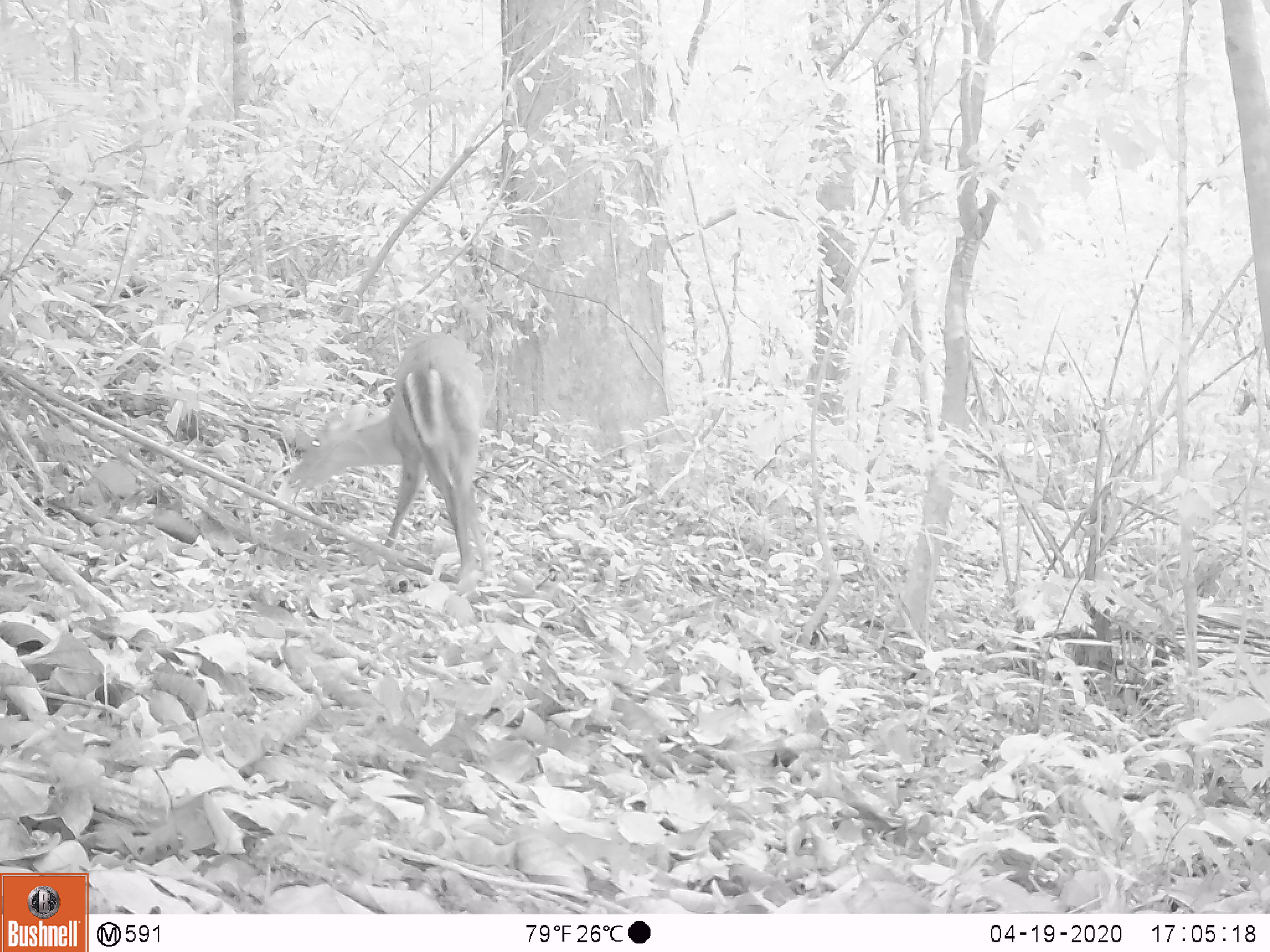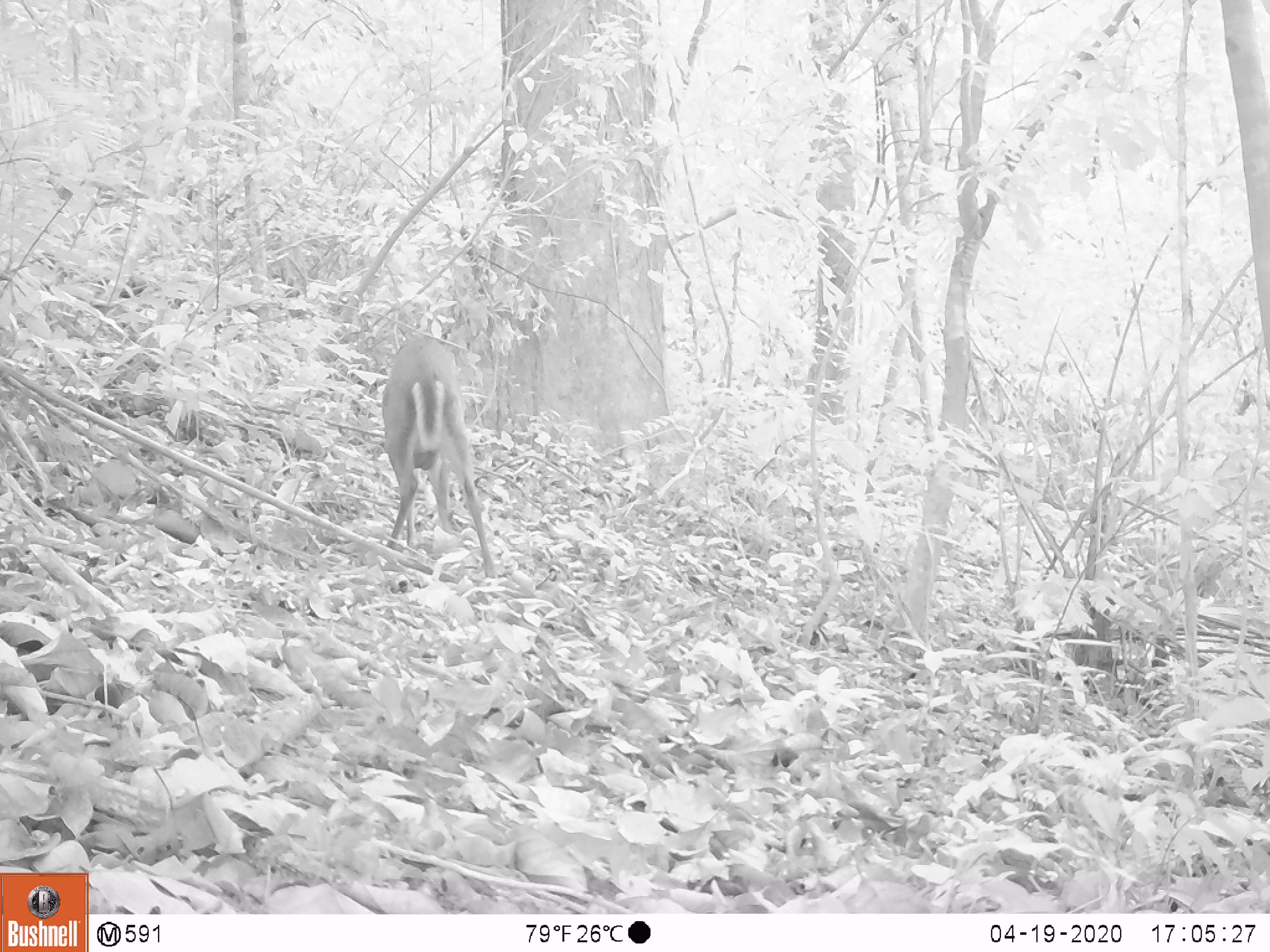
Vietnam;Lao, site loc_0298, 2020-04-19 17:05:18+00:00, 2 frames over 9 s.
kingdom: Animalia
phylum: Chordata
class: Mammalia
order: Artiodactyla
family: Cervidae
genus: Muntiacus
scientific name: Muntiacus rooseveltorum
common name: roosevelt's muntjac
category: roosevelts muntjac group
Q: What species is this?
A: Roosevelts muntjac group (roosevelt's muntjac) (Muntiacus rooseveltorum).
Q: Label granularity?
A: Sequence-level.